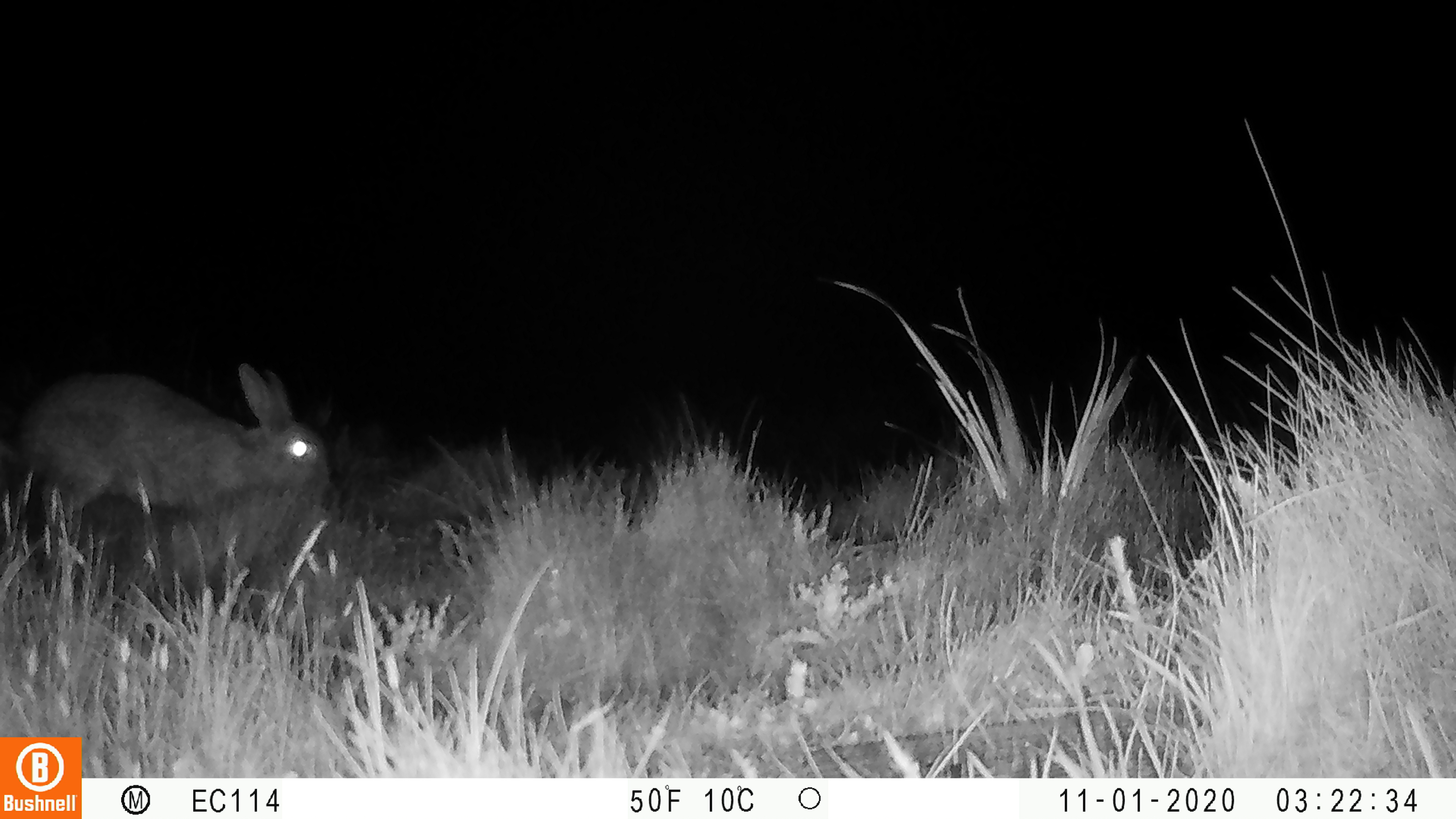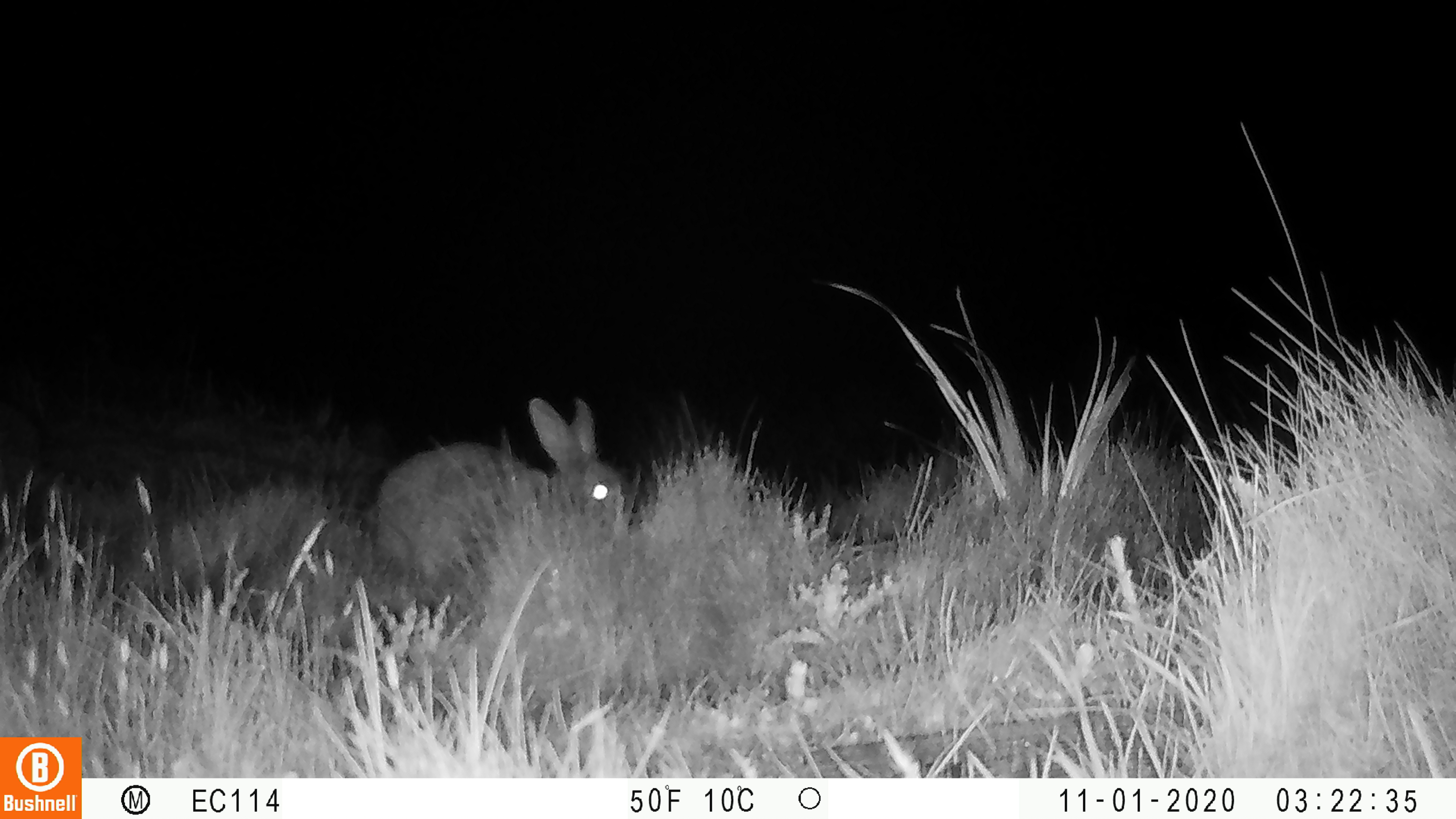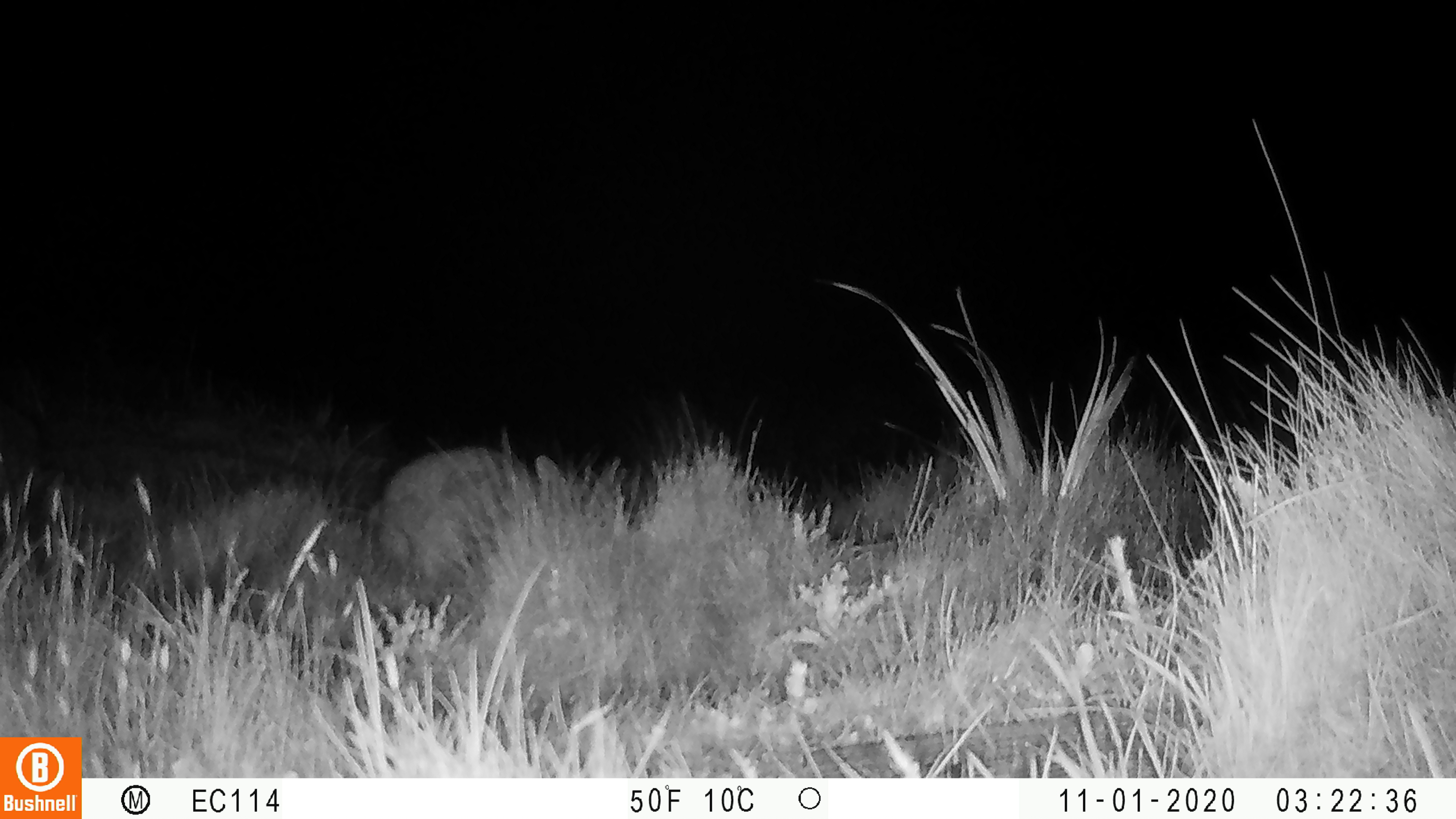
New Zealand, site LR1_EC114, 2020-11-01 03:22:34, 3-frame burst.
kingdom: Animalia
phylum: Chordata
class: Mammalia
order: Lagomorpha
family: Leporidae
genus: Oryctolagus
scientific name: Oryctolagus cuniculus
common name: european rabbit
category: rabbit